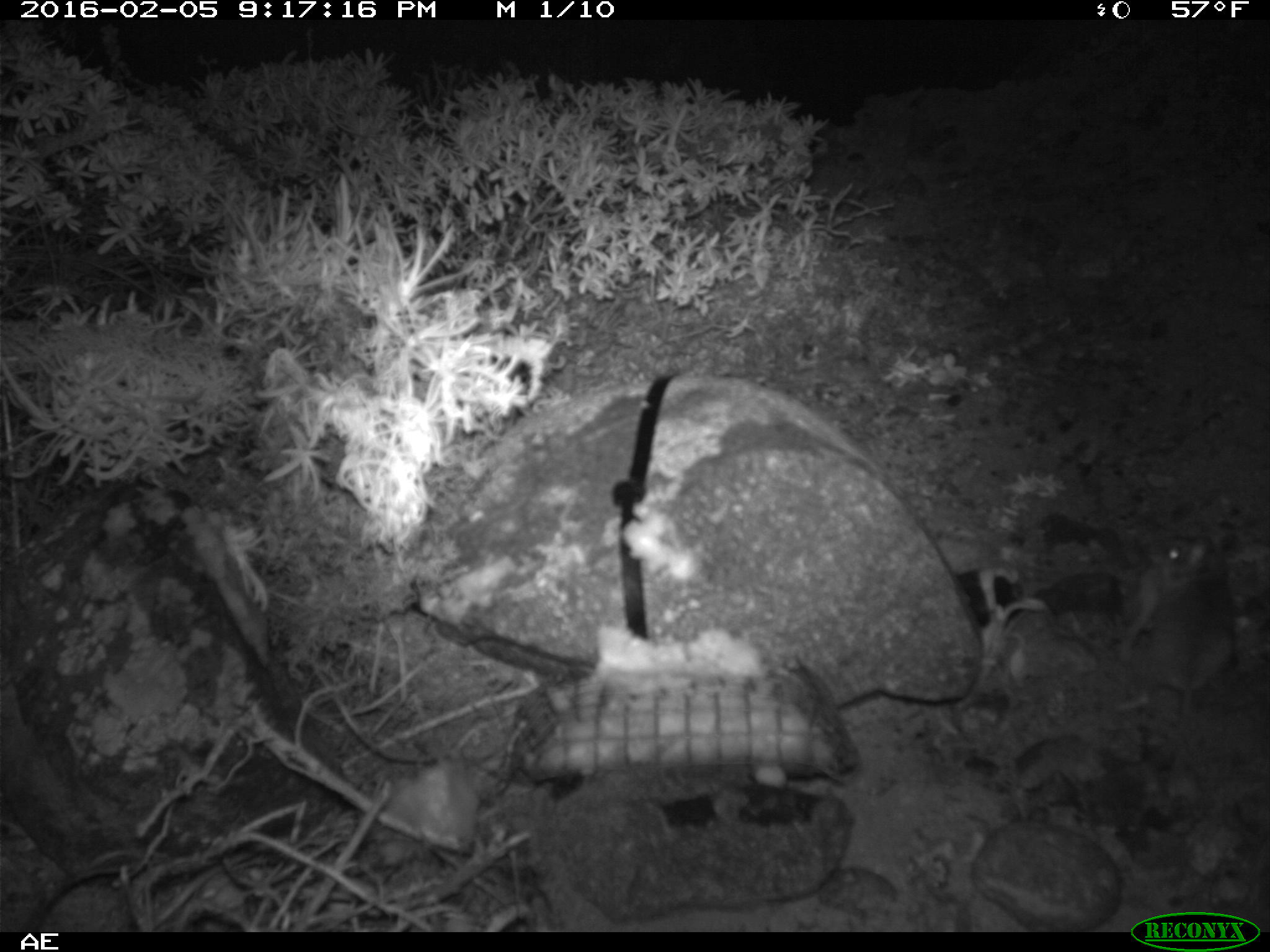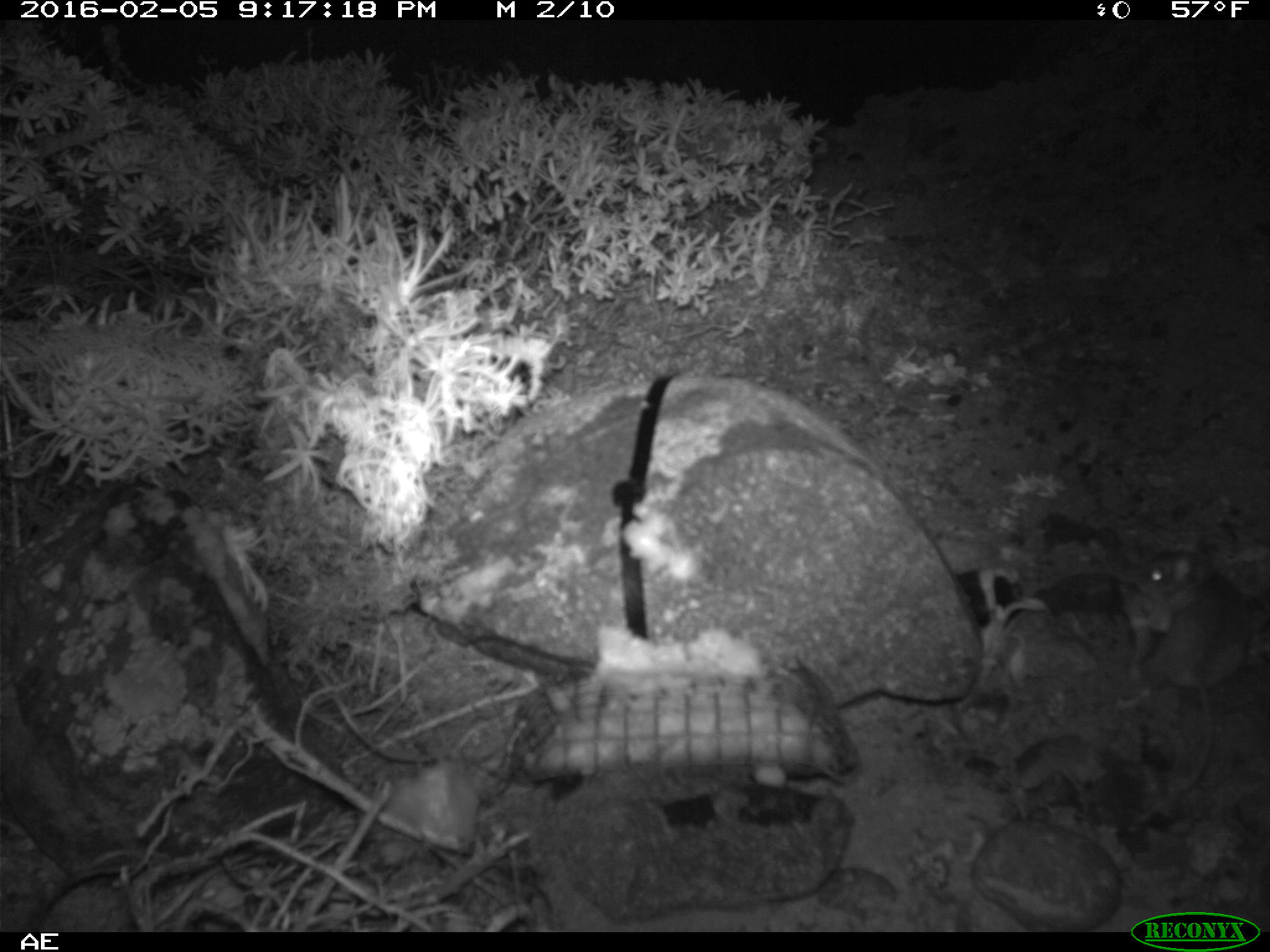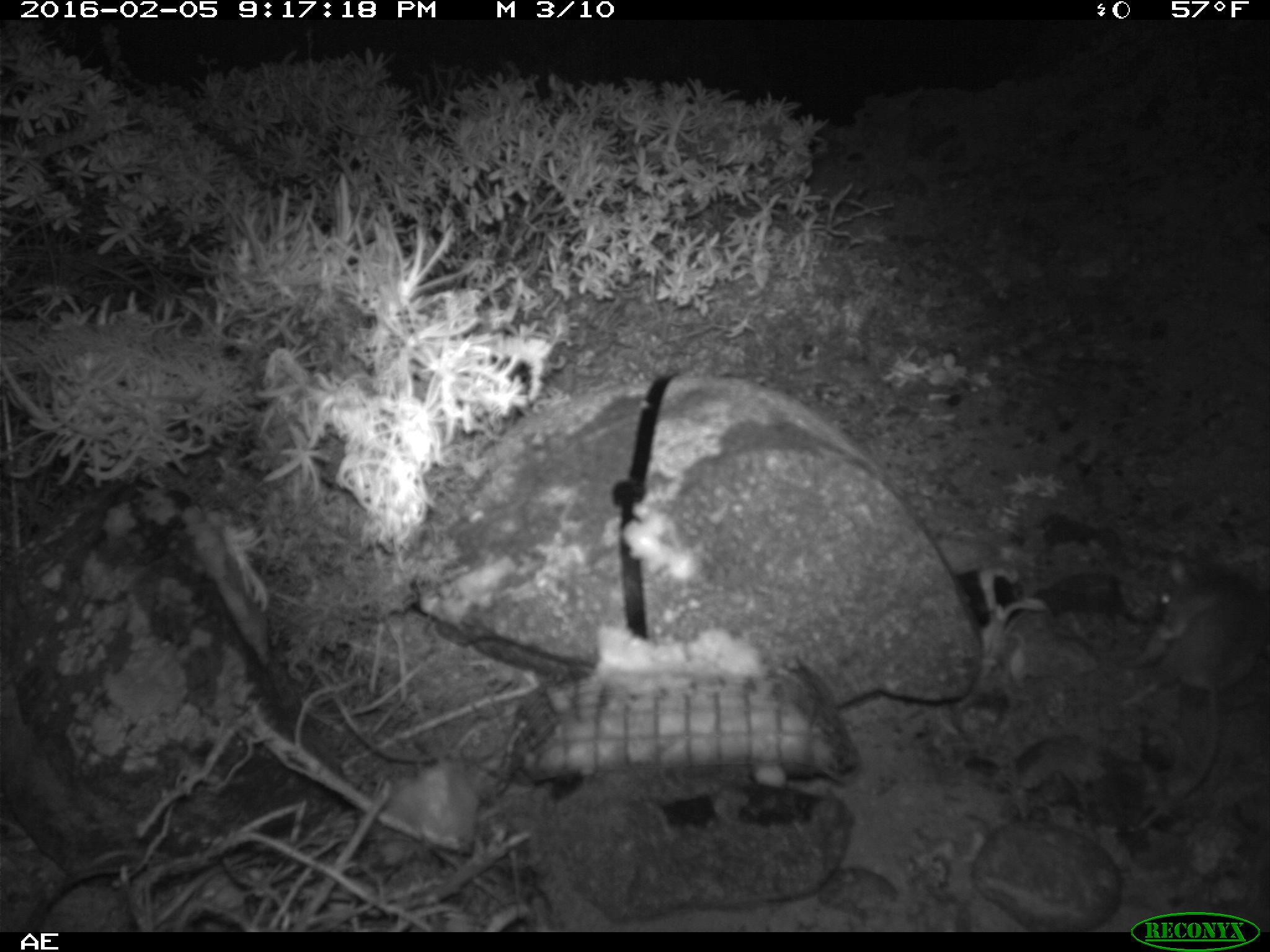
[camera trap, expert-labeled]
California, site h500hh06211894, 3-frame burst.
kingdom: Animalia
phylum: Chordata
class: Mammalia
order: Rodentia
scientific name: Rodentia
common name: rodent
Rodent (Rodentia).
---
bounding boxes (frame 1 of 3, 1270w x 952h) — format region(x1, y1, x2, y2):
rodent: region(1116, 539, 1237, 770)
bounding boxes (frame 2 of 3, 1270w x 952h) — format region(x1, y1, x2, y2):
rodent: region(1137, 535, 1248, 793)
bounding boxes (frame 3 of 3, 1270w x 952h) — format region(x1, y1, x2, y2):
rodent: region(1153, 545, 1269, 801)